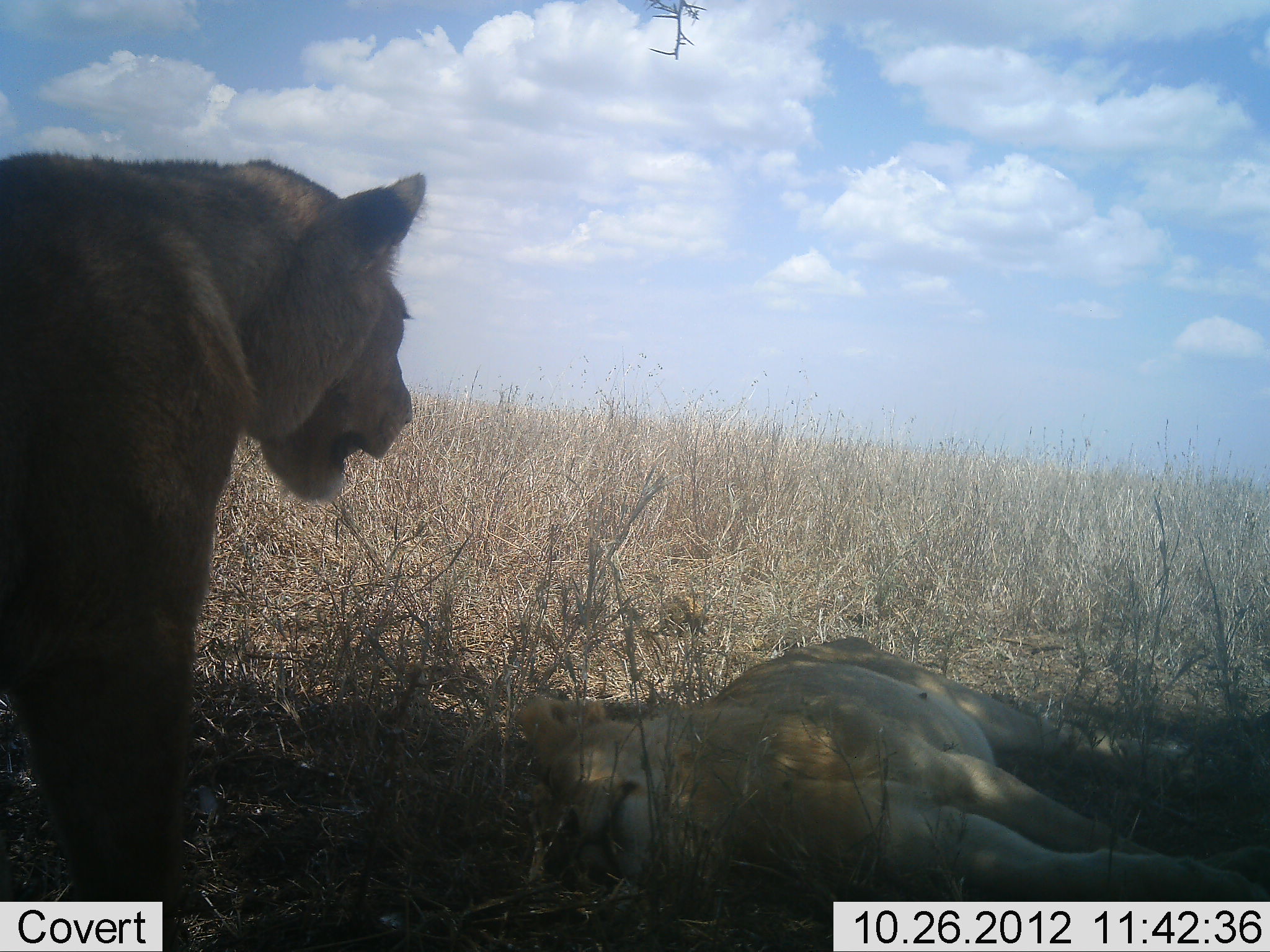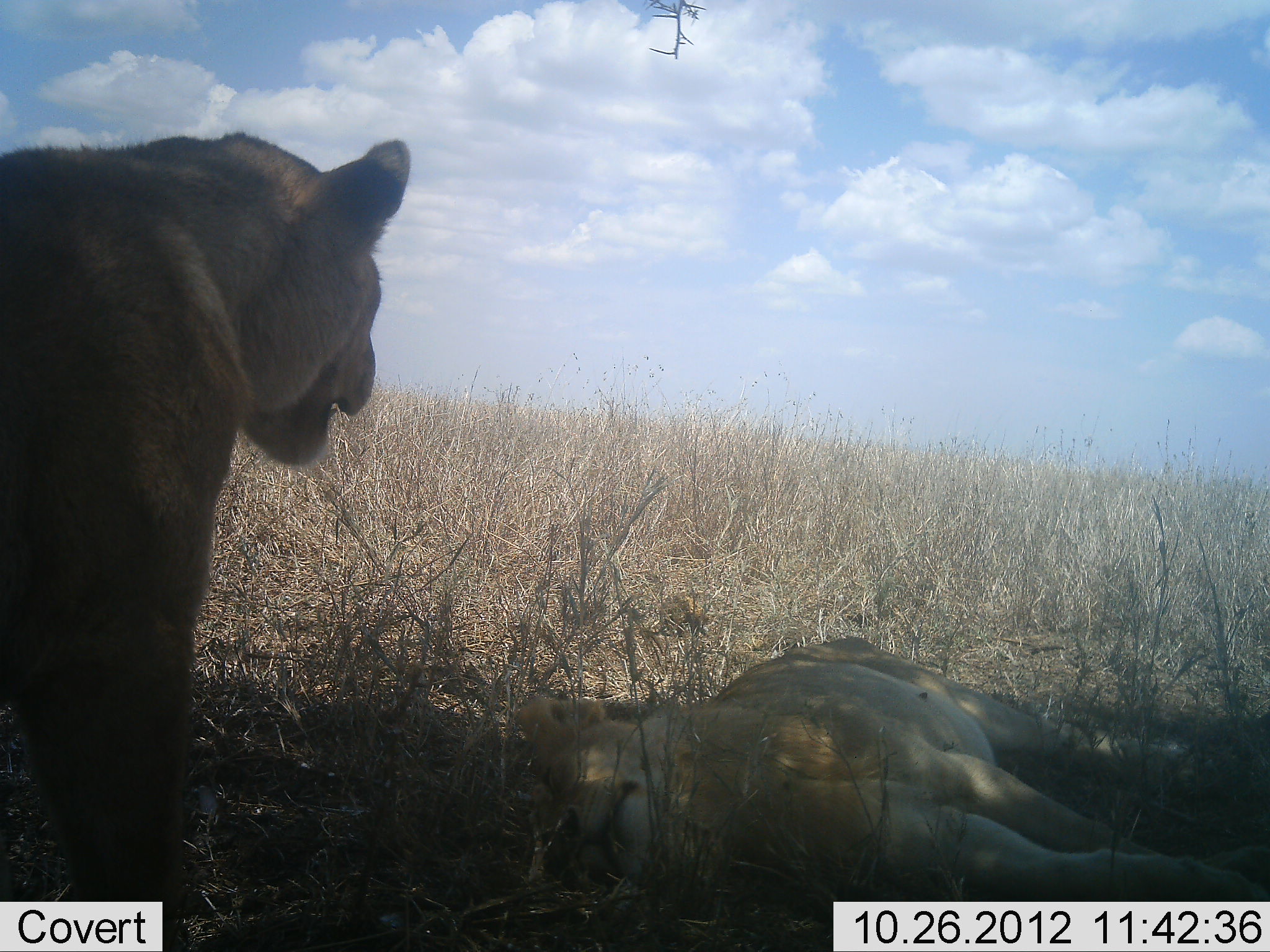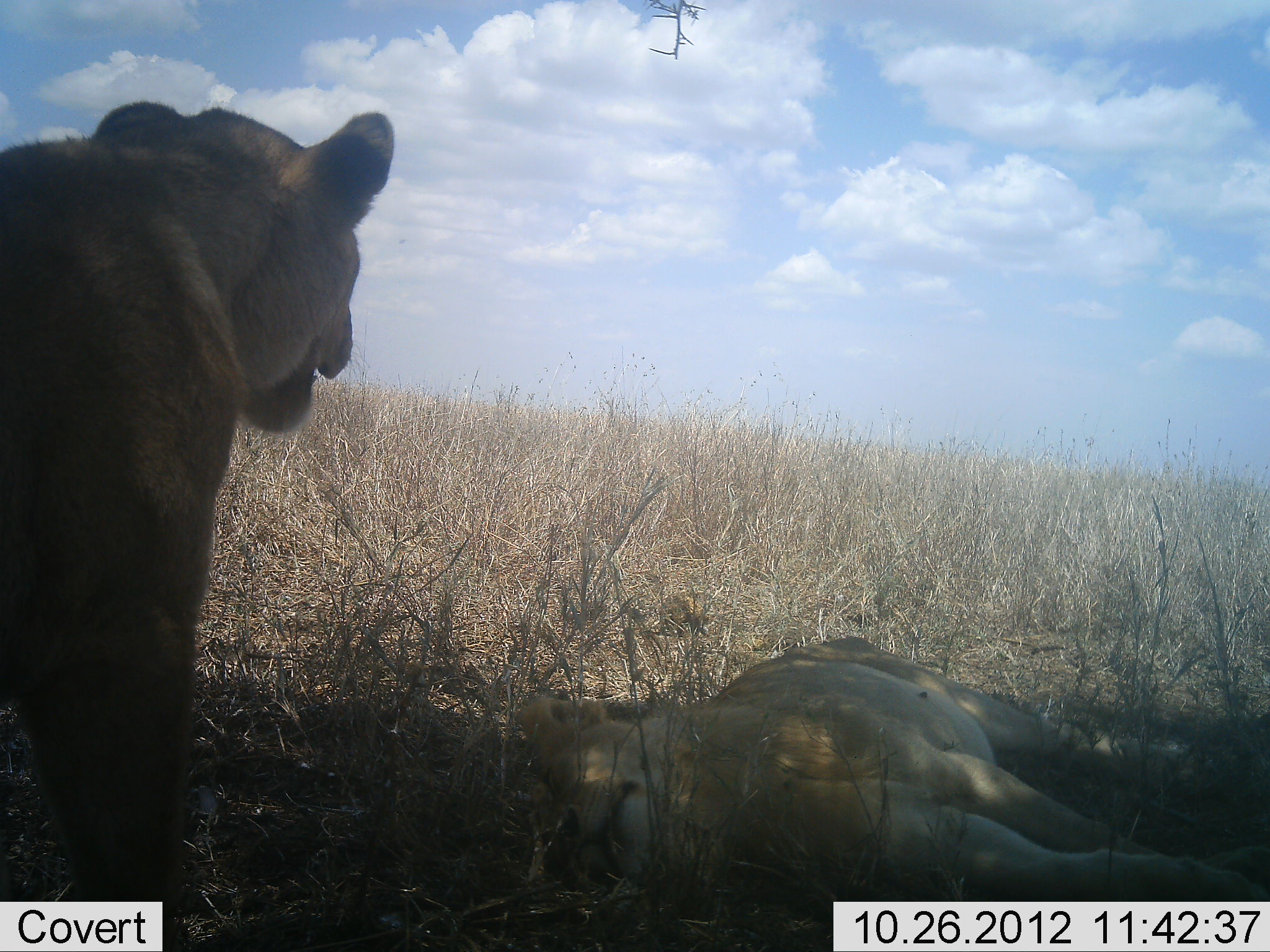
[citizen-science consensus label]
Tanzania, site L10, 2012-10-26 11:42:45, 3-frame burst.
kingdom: Animalia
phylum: Chordata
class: Mammalia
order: Carnivora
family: Felidae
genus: Panthera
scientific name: Panthera leo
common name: lion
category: lionfemale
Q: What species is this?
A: Lionfemale (lion) (Panthera leo).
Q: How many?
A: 2.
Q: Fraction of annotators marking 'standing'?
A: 73%.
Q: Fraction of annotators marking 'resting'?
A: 91%.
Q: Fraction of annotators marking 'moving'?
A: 0%.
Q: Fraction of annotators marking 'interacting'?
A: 9%.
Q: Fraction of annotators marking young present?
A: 0%.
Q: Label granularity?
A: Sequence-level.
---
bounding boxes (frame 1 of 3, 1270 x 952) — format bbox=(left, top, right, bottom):
animal: bbox=(0, 147, 431, 951); bbox=(514, 631, 1269, 952)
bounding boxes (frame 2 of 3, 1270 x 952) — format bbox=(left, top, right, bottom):
animal: bbox=(3, 129, 417, 952); bbox=(509, 629, 1270, 950)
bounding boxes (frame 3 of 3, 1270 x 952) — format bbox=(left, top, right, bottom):
animal: bbox=(2, 99, 404, 952); bbox=(510, 633, 1270, 950)